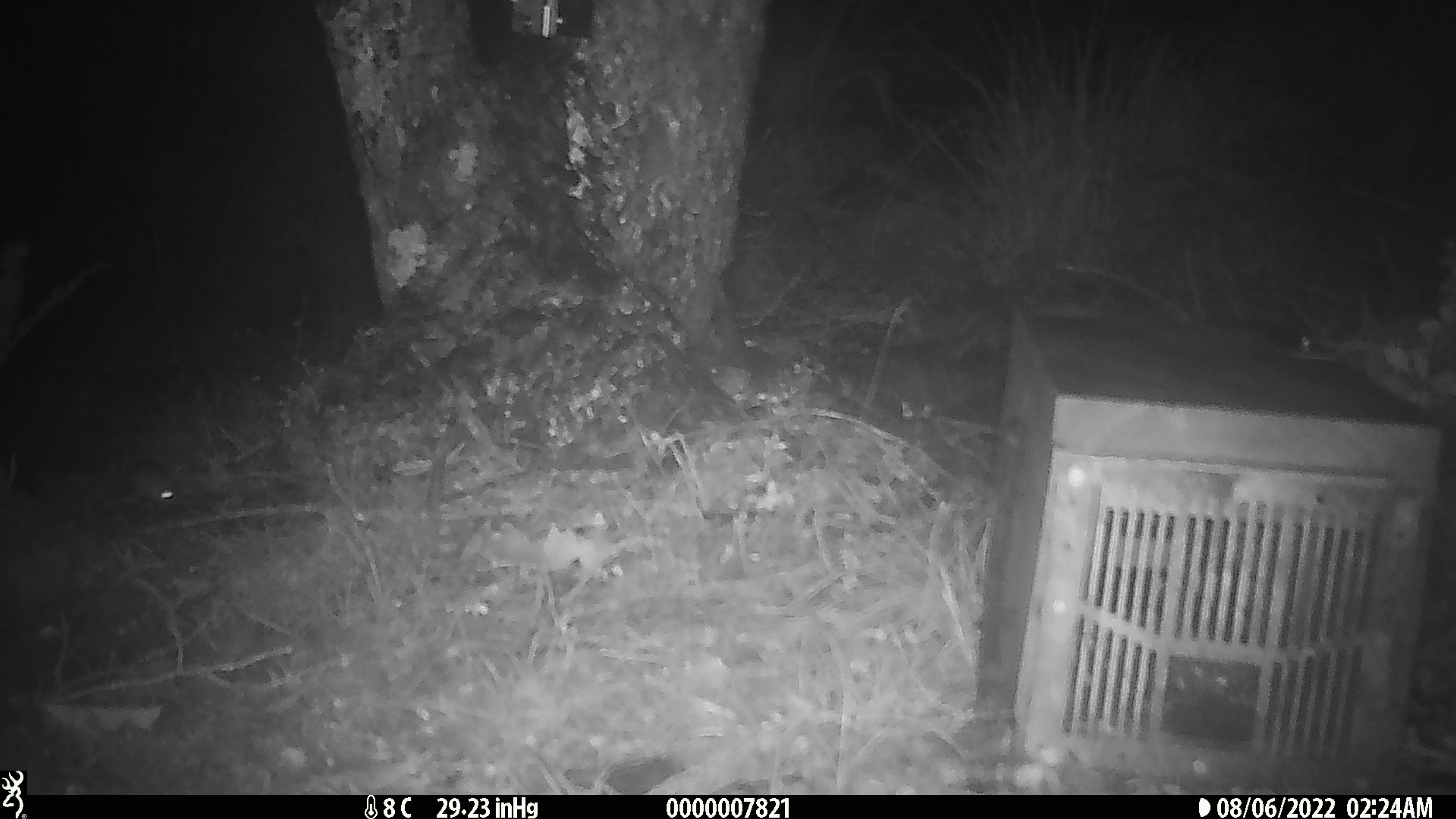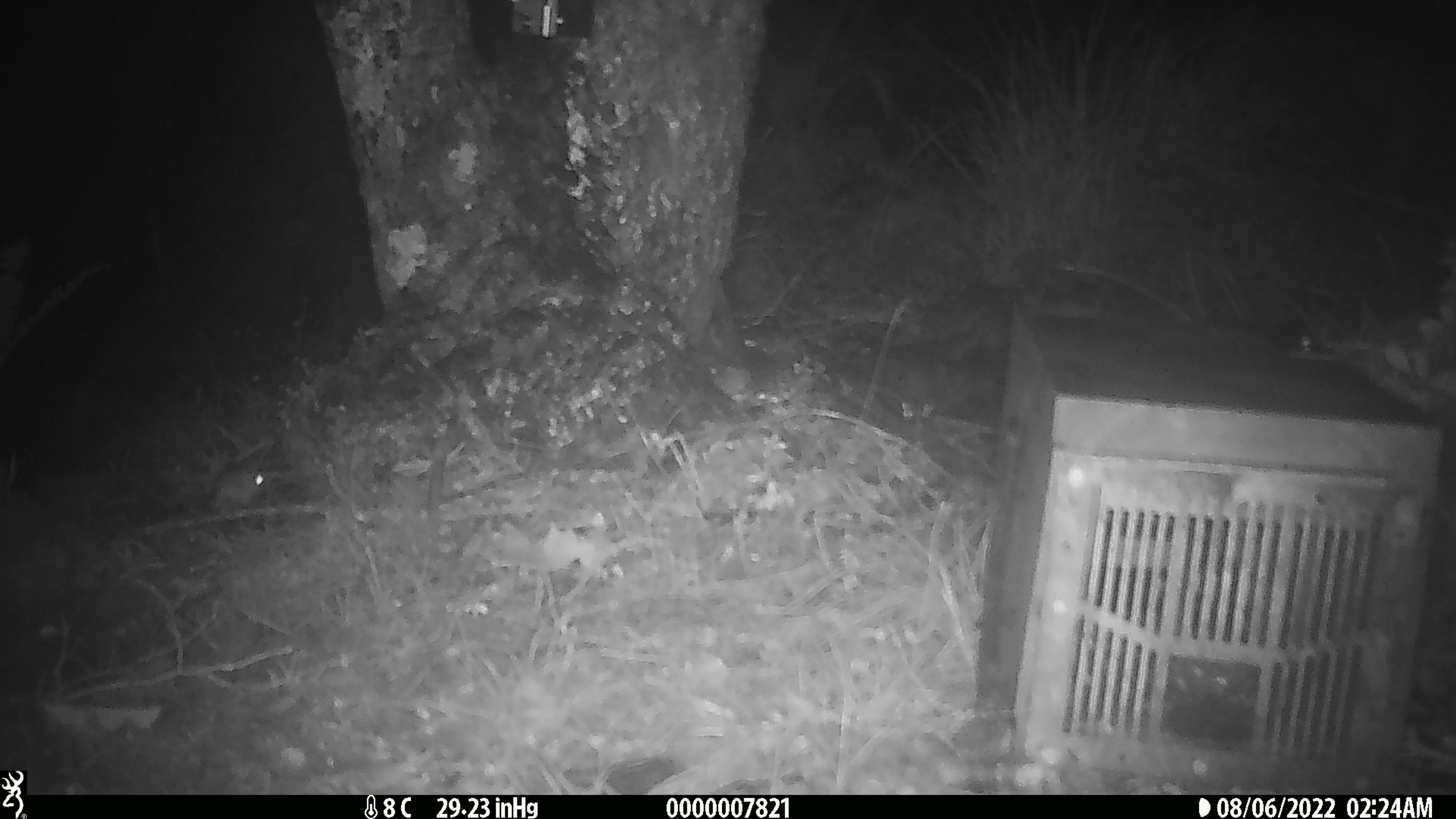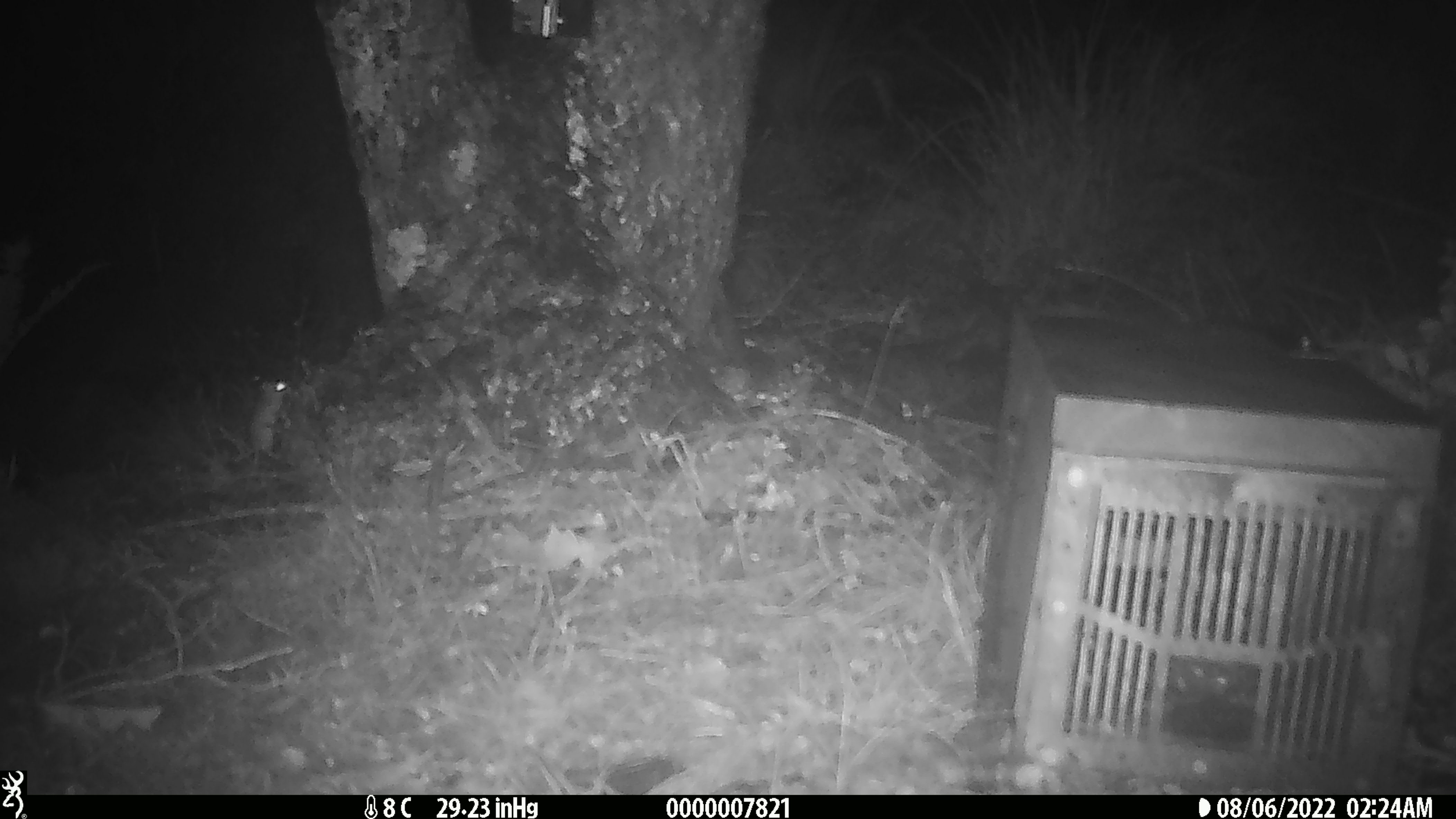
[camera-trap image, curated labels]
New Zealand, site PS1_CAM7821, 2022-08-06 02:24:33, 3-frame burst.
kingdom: Animalia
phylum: Chordata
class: Mammalia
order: Rodentia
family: Muridae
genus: Mus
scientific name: Mus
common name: mouse